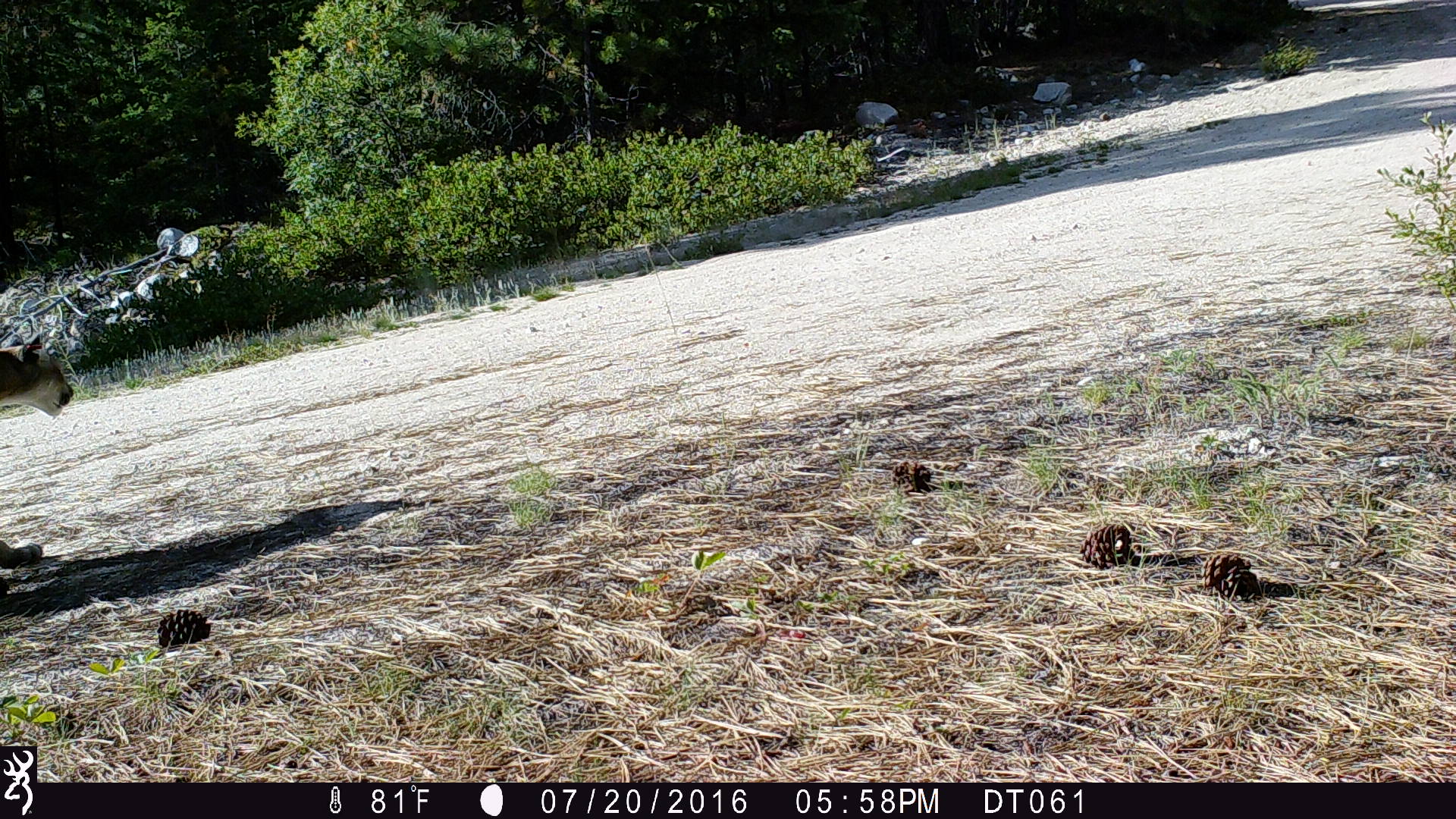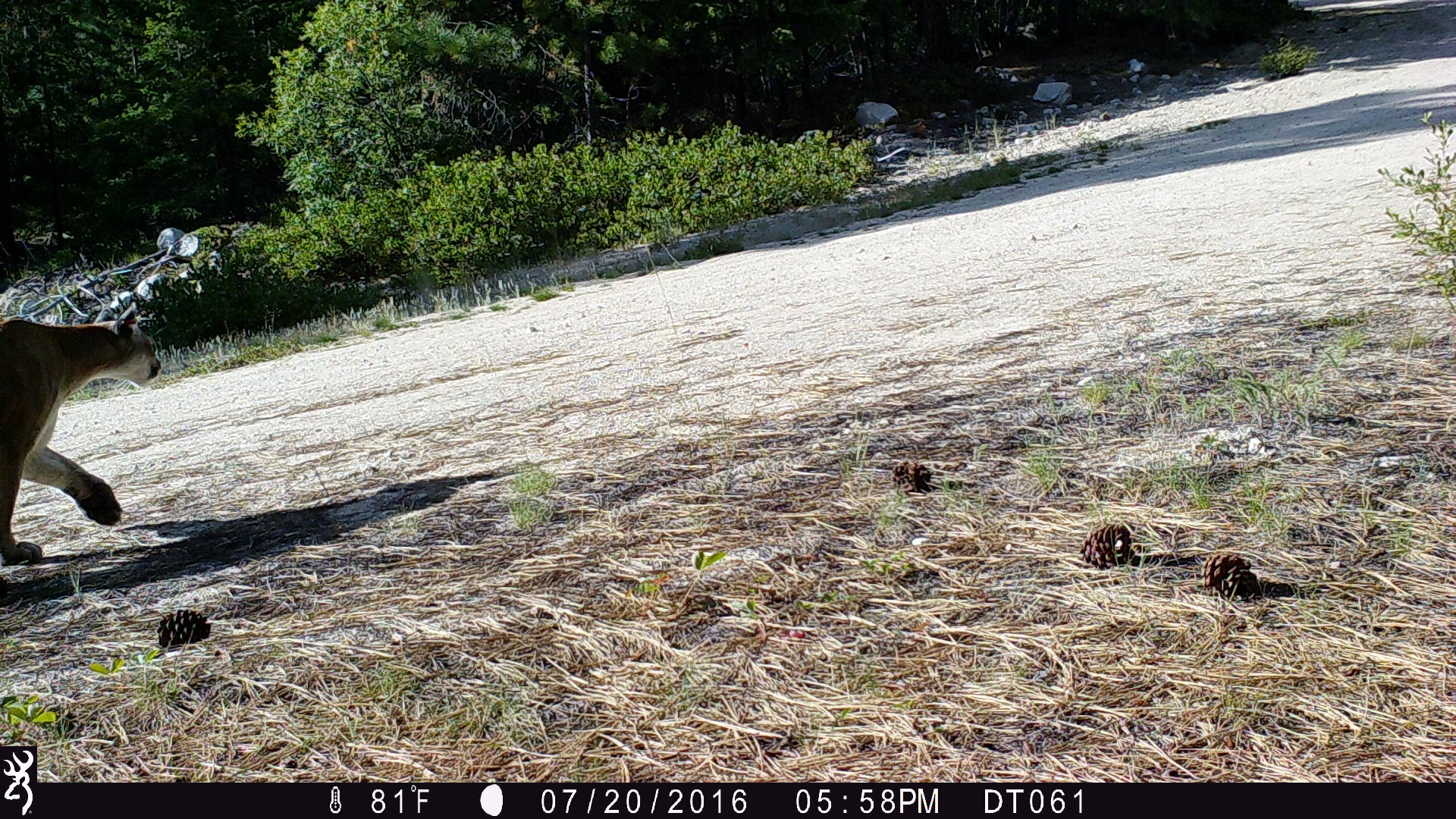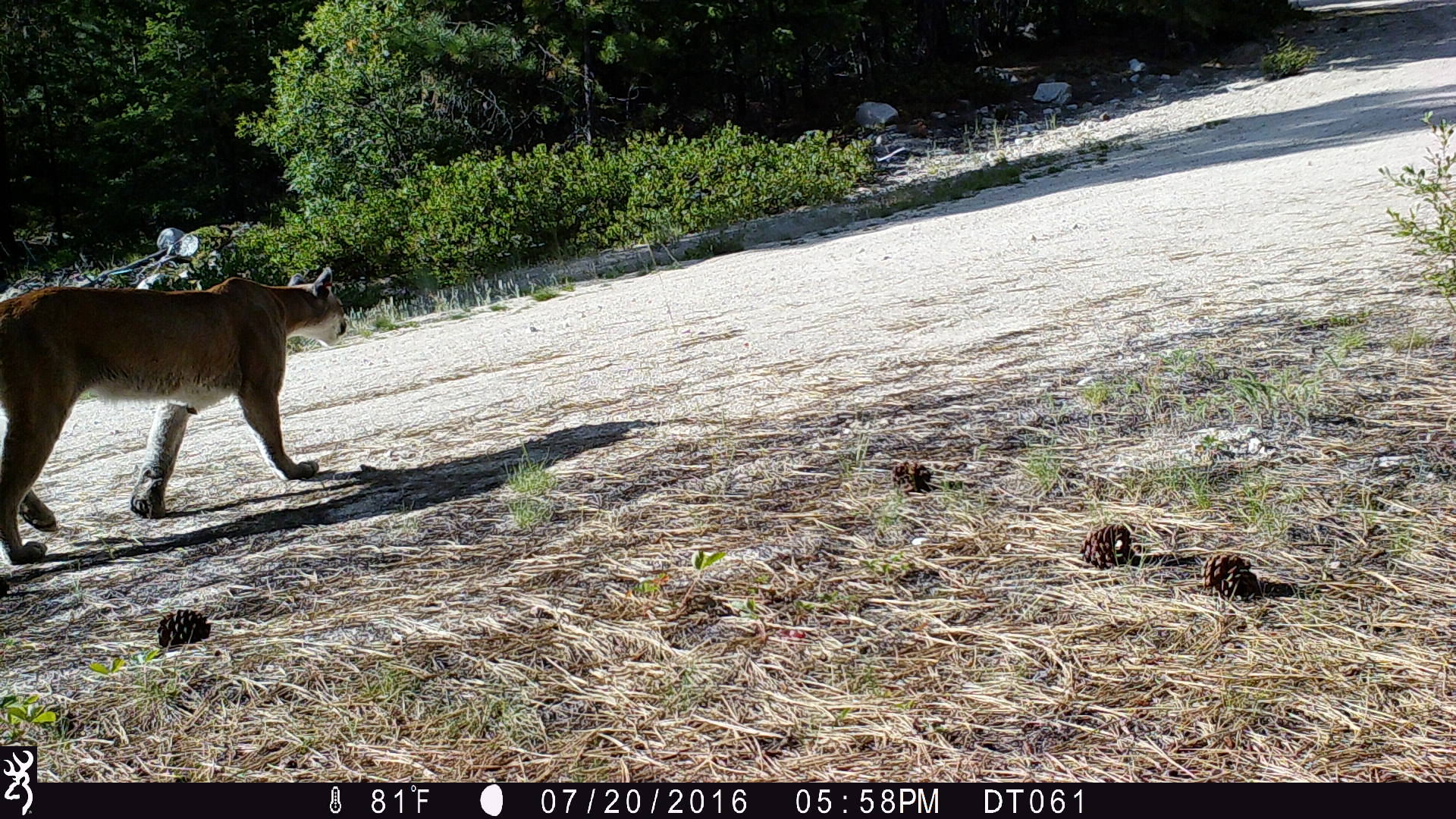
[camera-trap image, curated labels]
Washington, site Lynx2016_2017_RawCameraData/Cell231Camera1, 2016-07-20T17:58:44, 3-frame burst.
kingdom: Animalia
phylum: Chordata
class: Mammalia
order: Carnivora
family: Felidae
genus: Puma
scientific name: Puma concolor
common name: mountain lion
Puma concolor (mountain lion). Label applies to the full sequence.